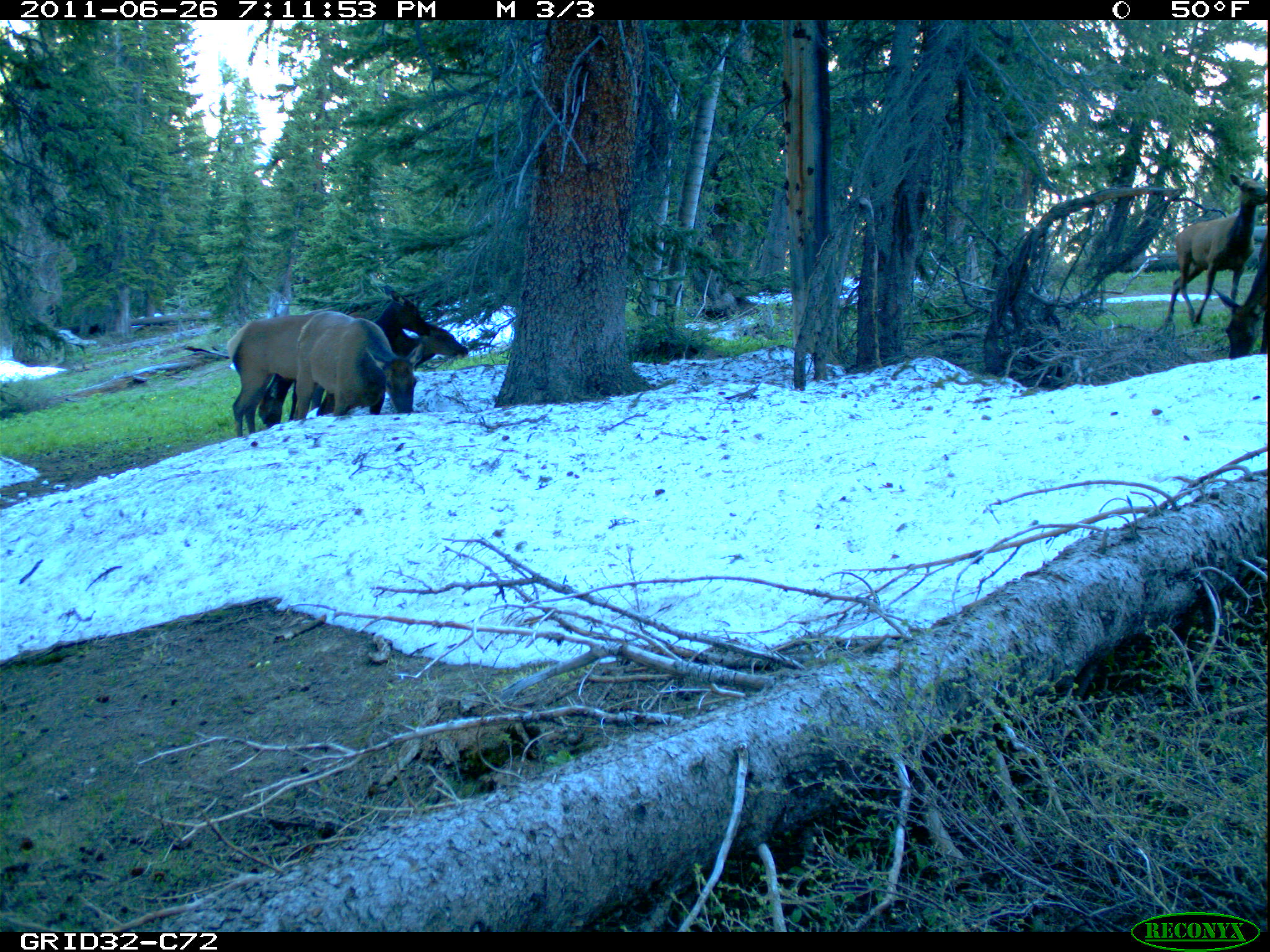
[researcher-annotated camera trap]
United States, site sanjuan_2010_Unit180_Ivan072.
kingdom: Animalia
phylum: Chordata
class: Mammalia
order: Artiodactyla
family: Cervidae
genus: Cervus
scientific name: Cervus elaphus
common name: red deer